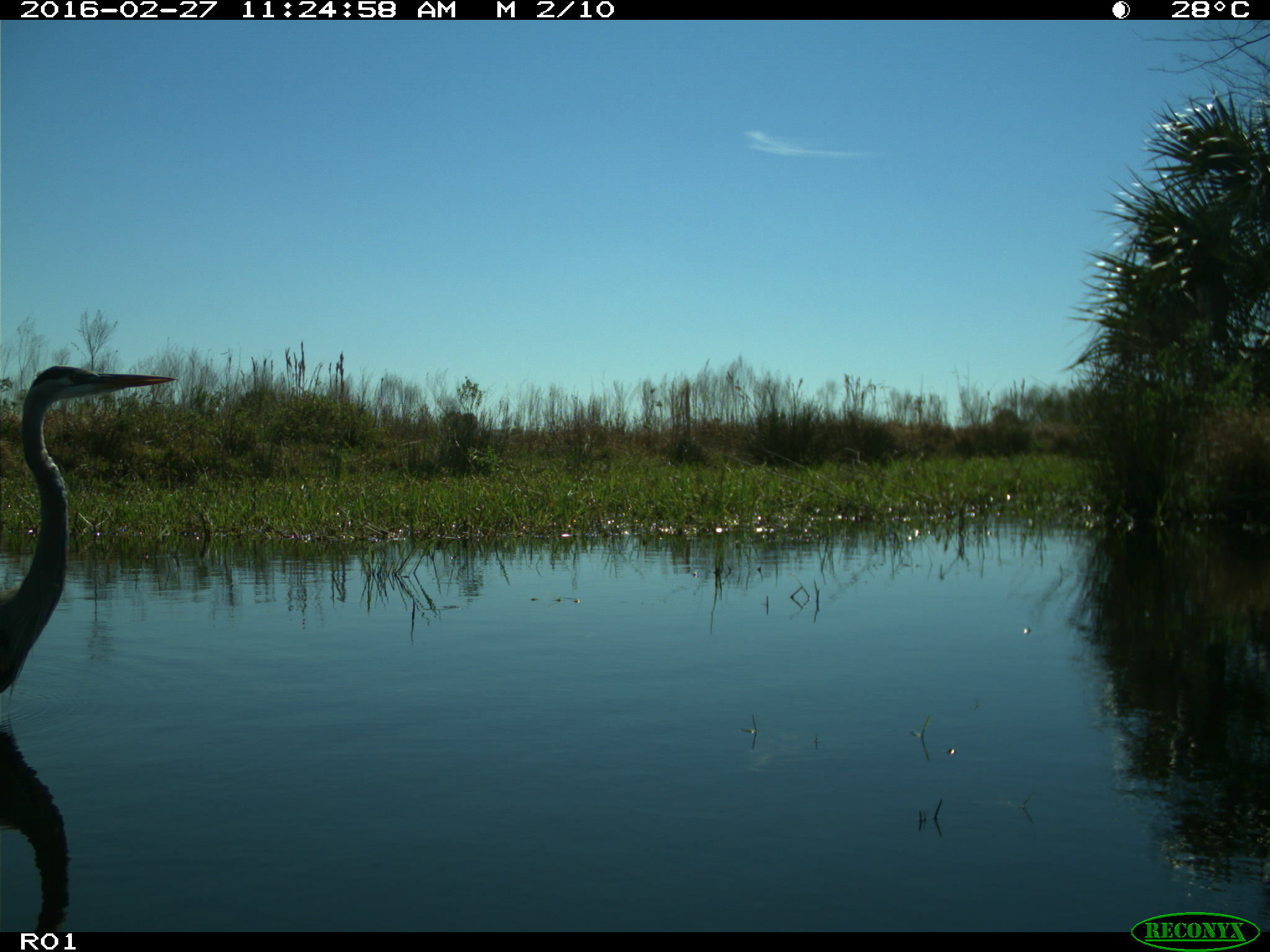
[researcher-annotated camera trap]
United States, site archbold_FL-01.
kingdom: Animalia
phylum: Chordata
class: Aves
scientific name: Aves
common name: birds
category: unidentified bird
Unidentified bird (birds) (Aves).